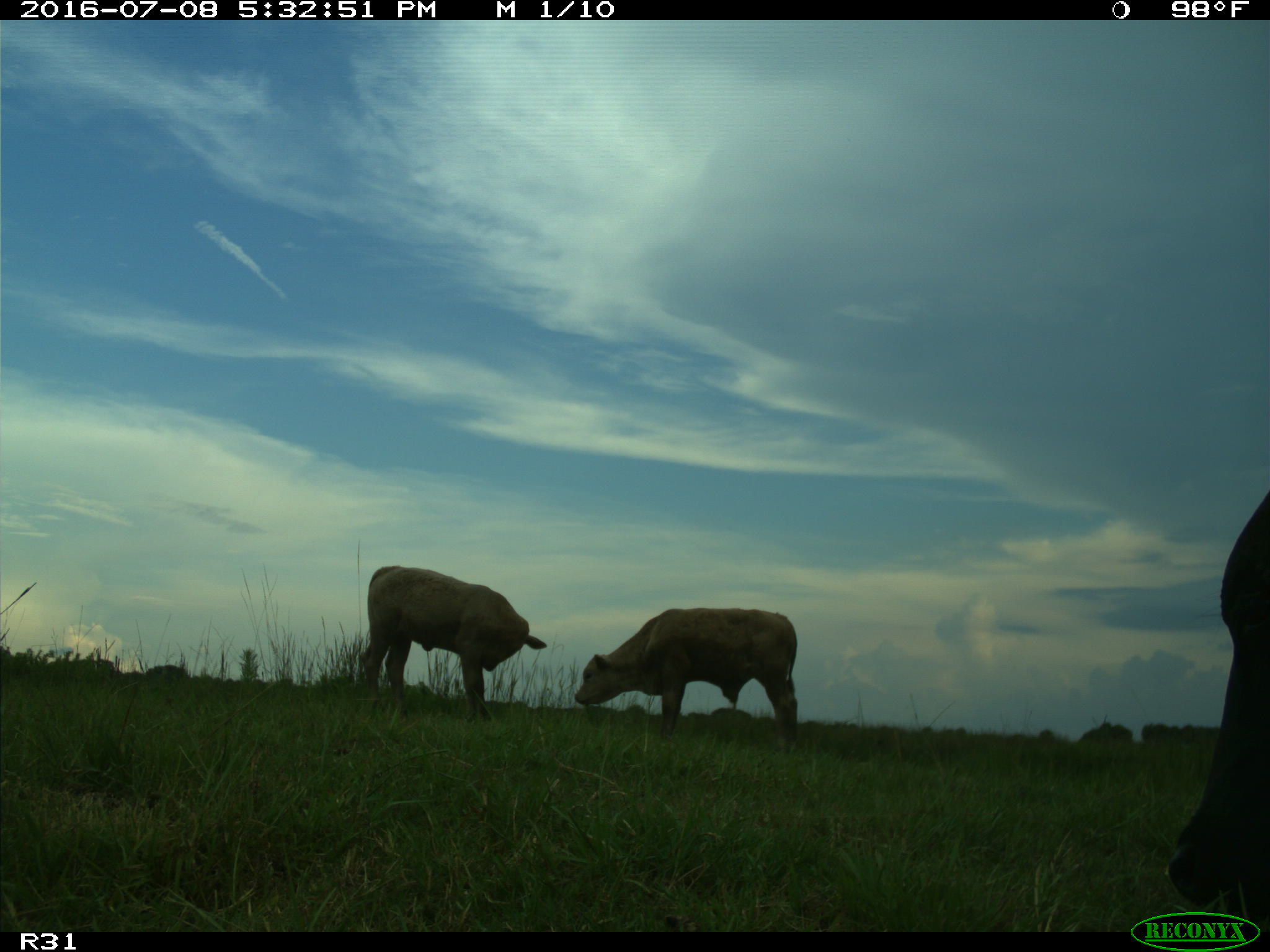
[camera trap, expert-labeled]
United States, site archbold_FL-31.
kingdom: Animalia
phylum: Chordata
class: Mammalia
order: Artiodactyla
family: Bovidae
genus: Bos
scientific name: Bos taurus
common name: domestic cow